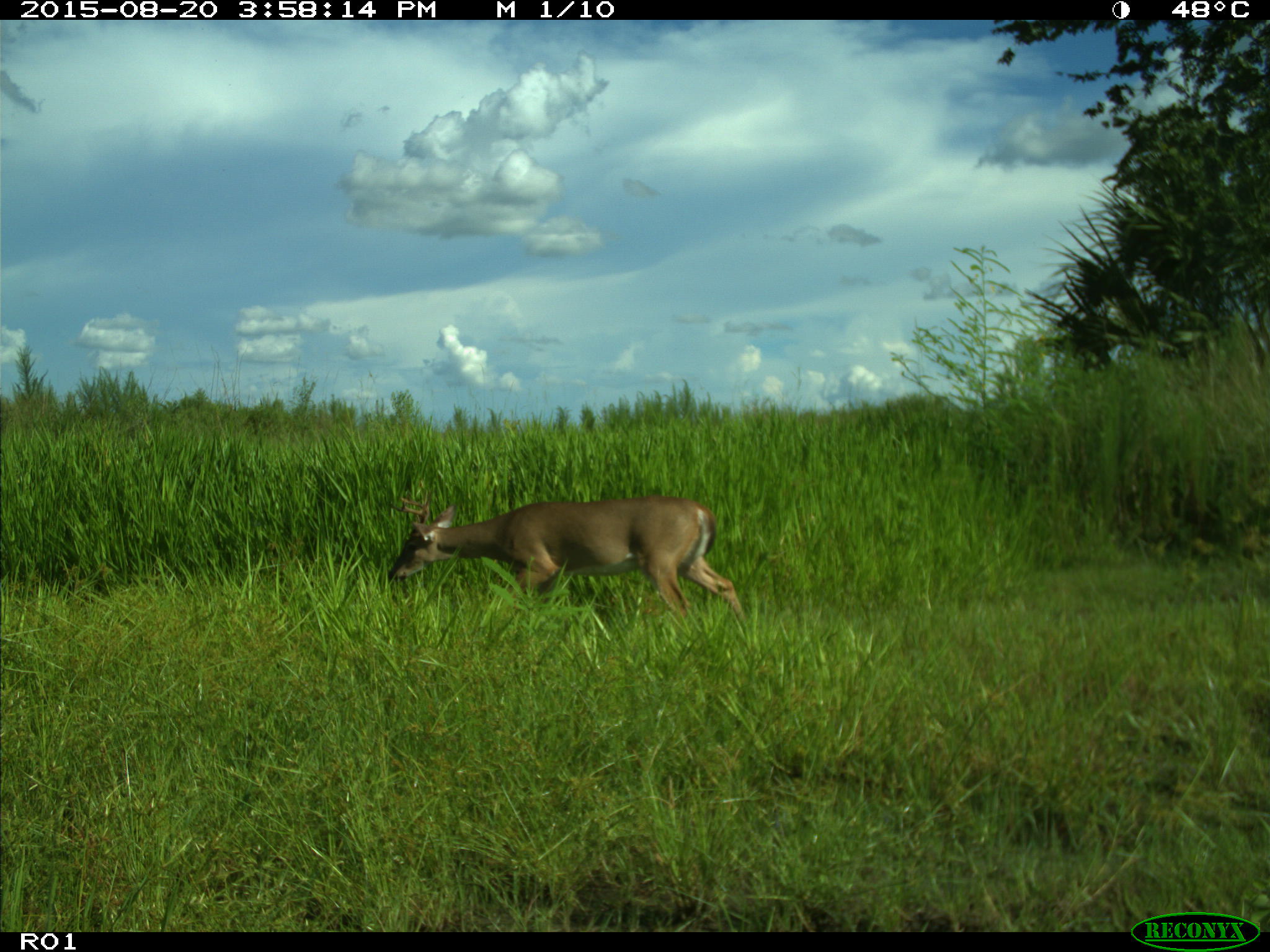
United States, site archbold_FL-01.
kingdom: Animalia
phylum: Chordata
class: Mammalia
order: Artiodactyla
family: Cervidae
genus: Odocoileus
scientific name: Odocoileus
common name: deer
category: unidentified deer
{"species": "unidentified deer (deer) (Odocoileus)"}